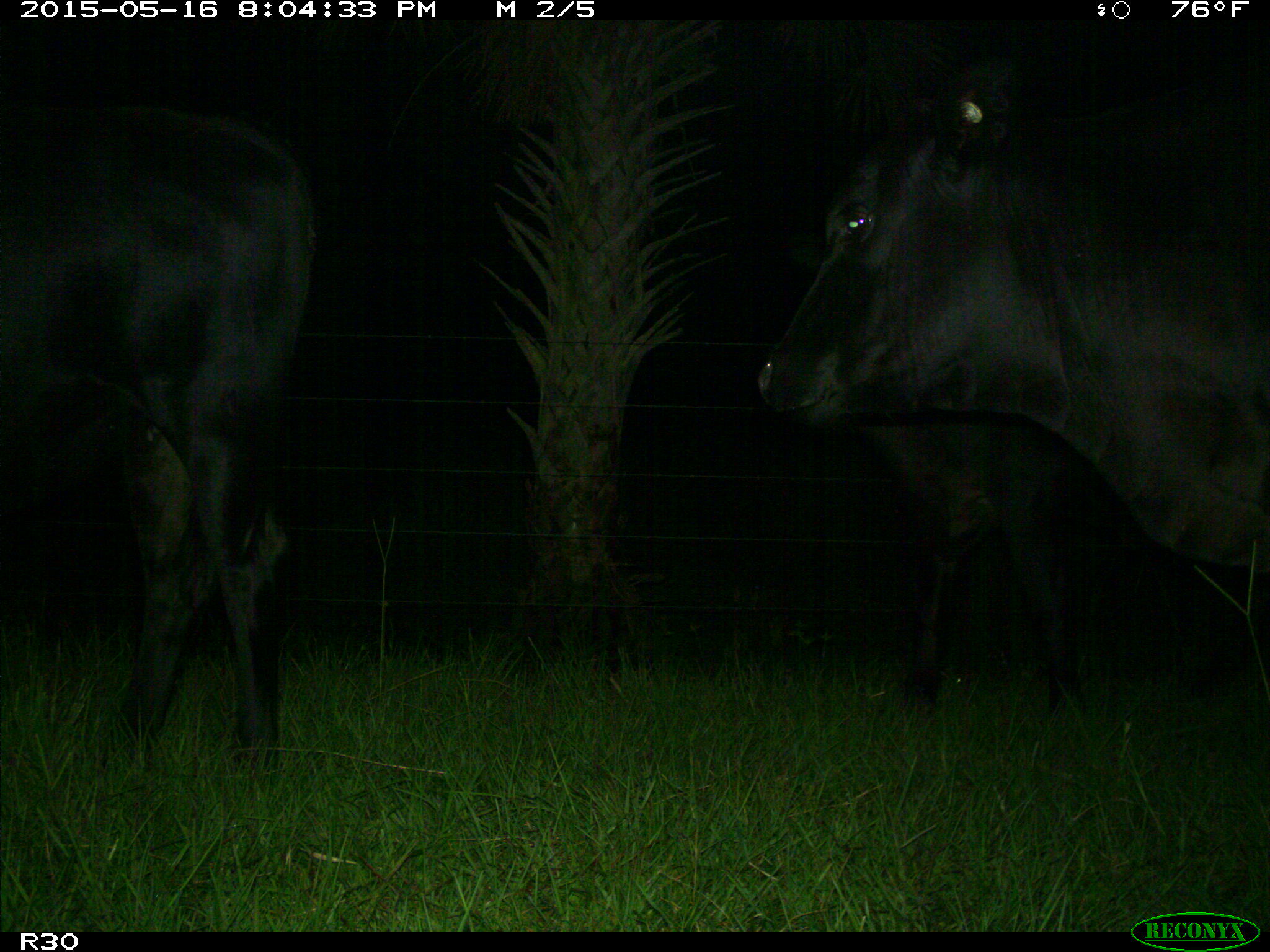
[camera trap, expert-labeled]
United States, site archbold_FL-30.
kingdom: Animalia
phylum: Chordata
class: Mammalia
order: Artiodactyla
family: Bovidae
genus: Bos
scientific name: Bos taurus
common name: domestic cow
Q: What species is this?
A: Bos taurus (domestic cow).